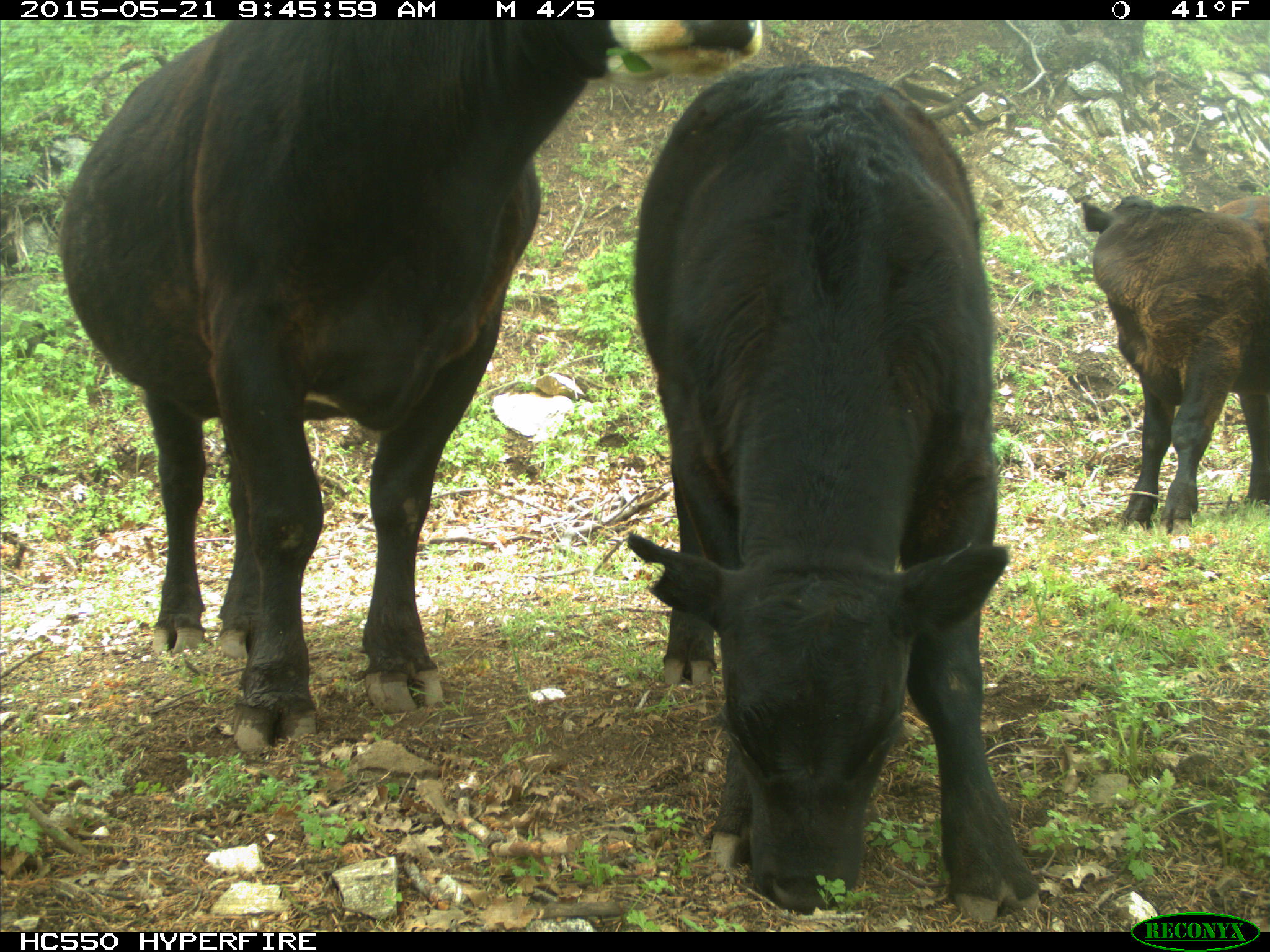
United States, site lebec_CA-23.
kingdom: Animalia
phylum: Chordata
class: Mammalia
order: Artiodactyla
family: Bovidae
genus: Bos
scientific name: Bos taurus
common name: domestic cow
Bos taurus (domestic cow).